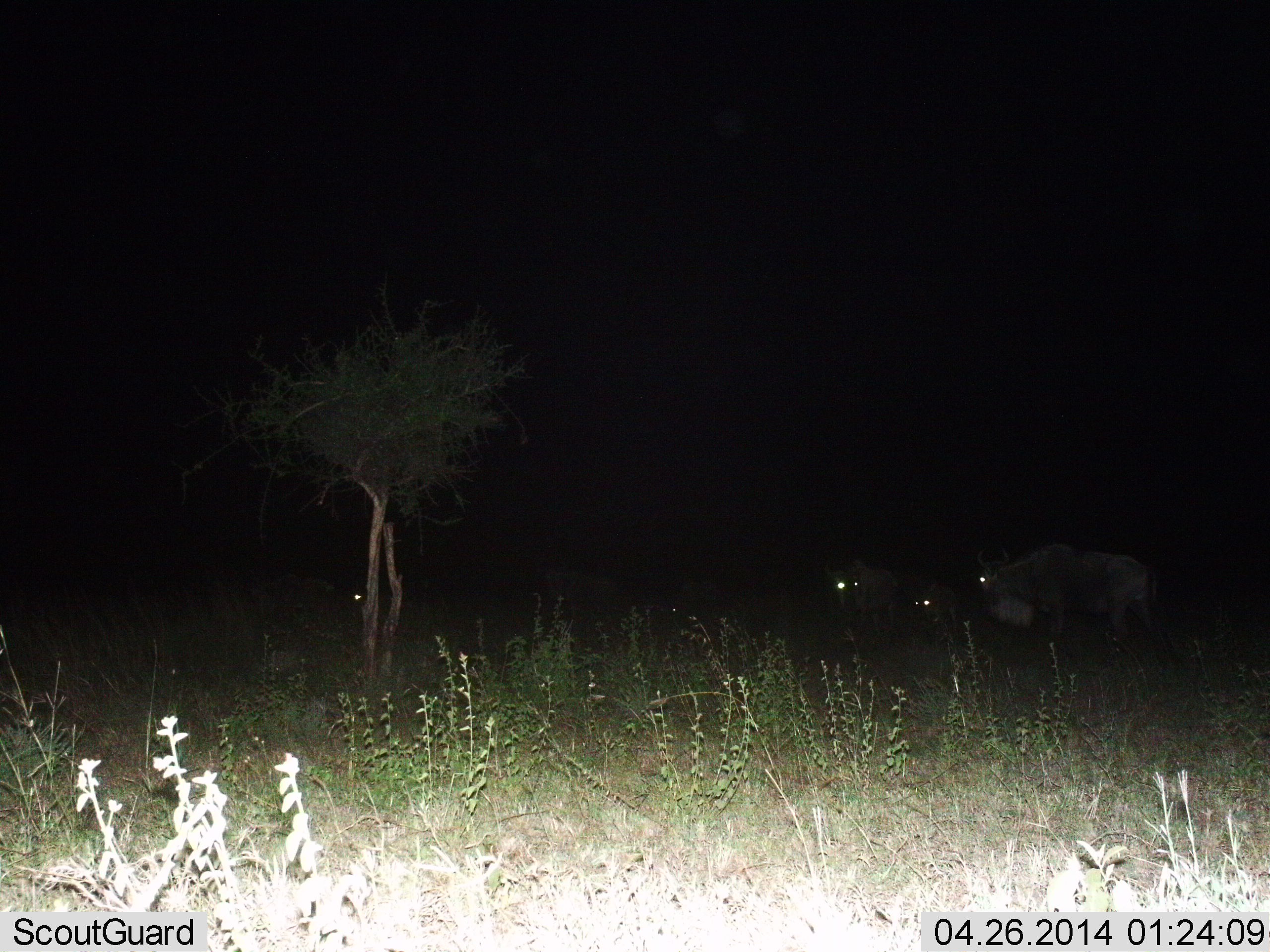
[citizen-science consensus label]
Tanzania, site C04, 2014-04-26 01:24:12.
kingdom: Animalia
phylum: Chordata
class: Mammalia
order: Artiodactyla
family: Bovidae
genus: Connochaetes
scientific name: Connochaetes taurinus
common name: blue wildebeest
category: wildebeest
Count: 4.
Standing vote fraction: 50%.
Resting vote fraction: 20%.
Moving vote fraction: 20%.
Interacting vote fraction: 0%.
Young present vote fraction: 10%.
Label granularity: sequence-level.